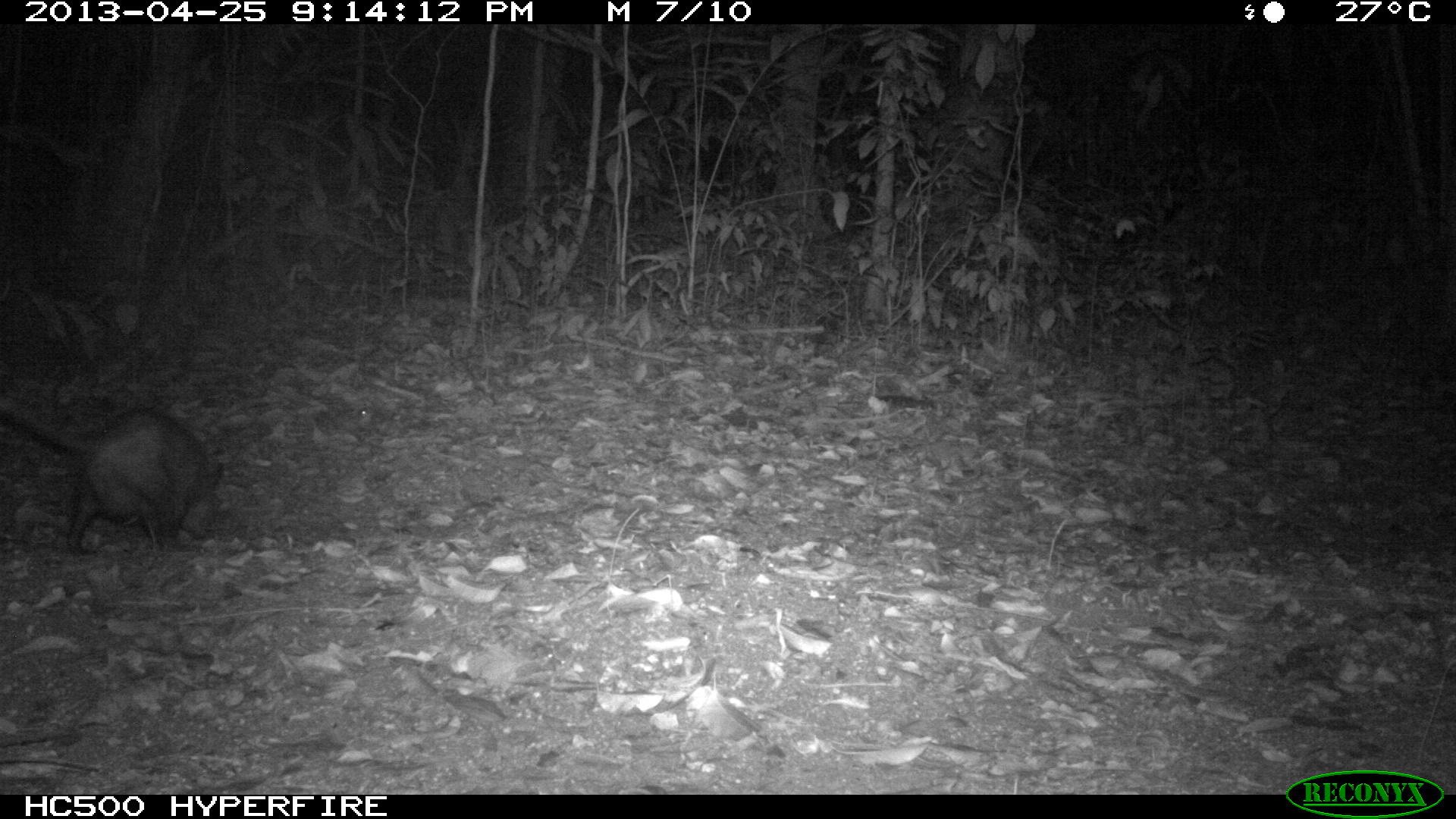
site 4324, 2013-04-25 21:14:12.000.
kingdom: Animalia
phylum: Chordata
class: Mammalia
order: Didelphimorphia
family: Didelphidae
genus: Didelphis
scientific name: Didelphis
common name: american opossums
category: didelphis sp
Didelphis sp (american opossums) (Didelphis), count 1.